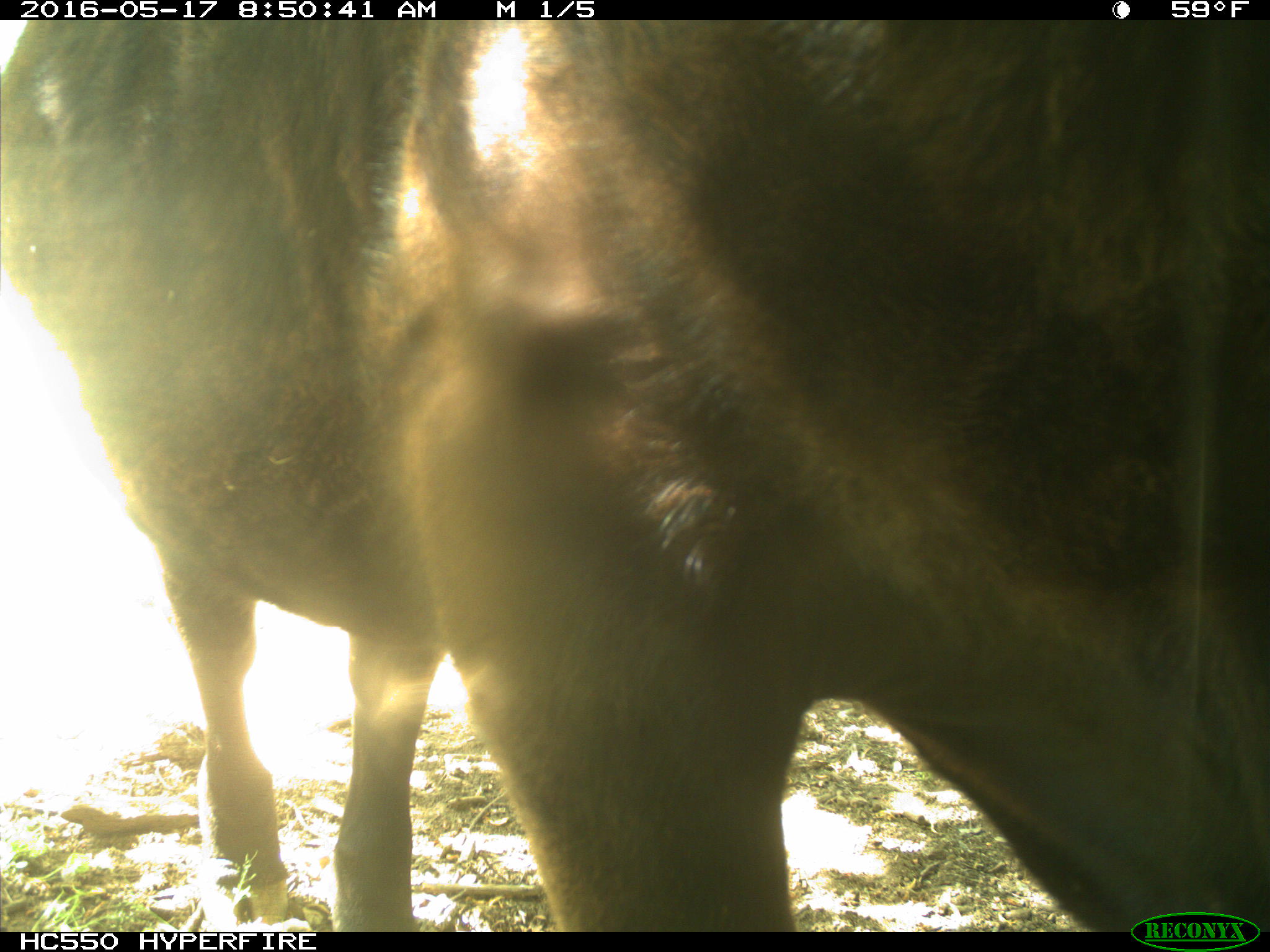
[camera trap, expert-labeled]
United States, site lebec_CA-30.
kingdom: Animalia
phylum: Chordata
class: Mammalia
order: Artiodactyla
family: Bovidae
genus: Bos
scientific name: Bos taurus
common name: domestic cow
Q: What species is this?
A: Bos taurus (domestic cow).